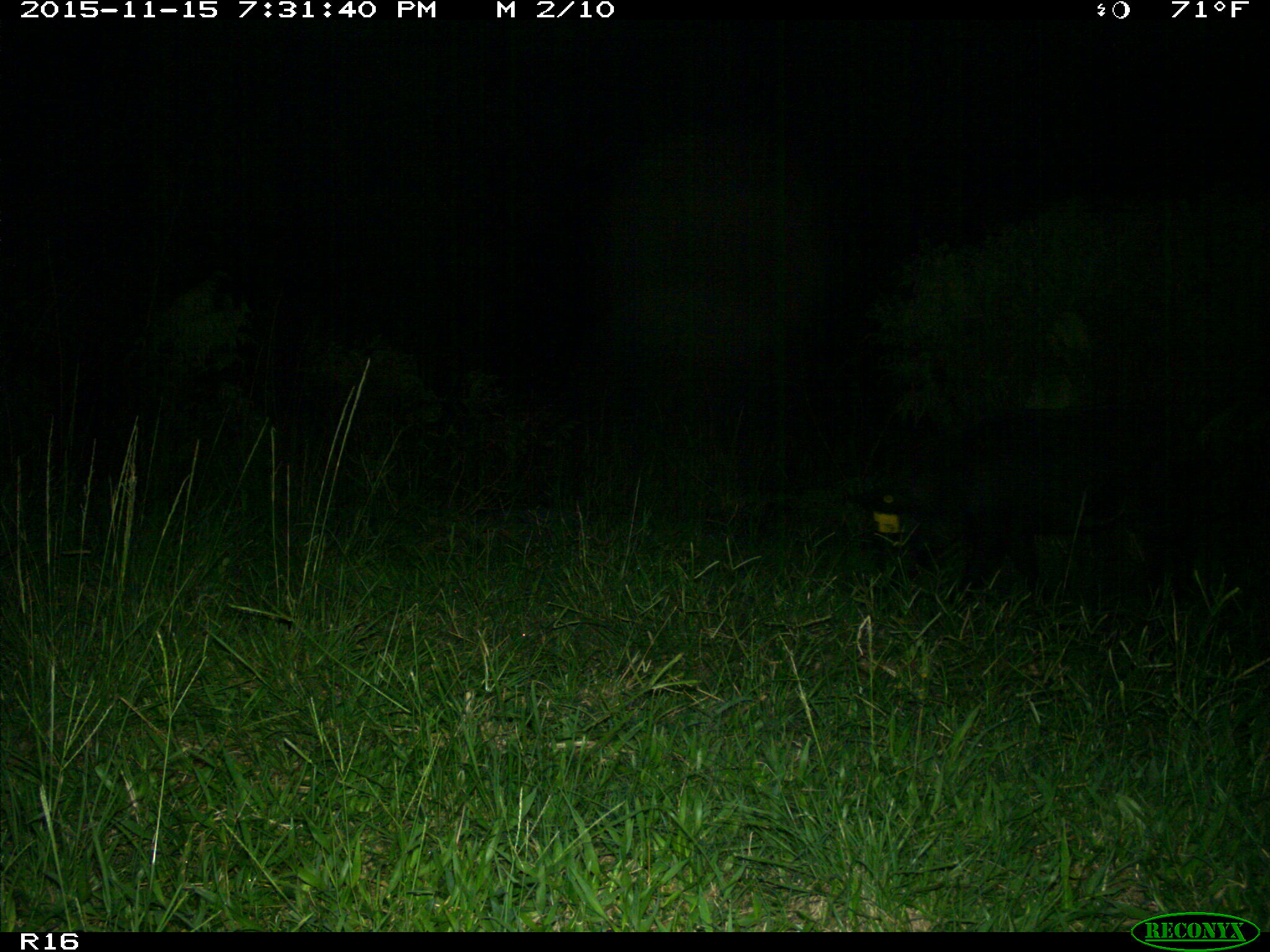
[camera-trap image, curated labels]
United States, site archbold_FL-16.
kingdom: Animalia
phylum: Chordata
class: Mammalia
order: Artiodactyla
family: Suidae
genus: Sus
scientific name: Sus scrofa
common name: wild boar